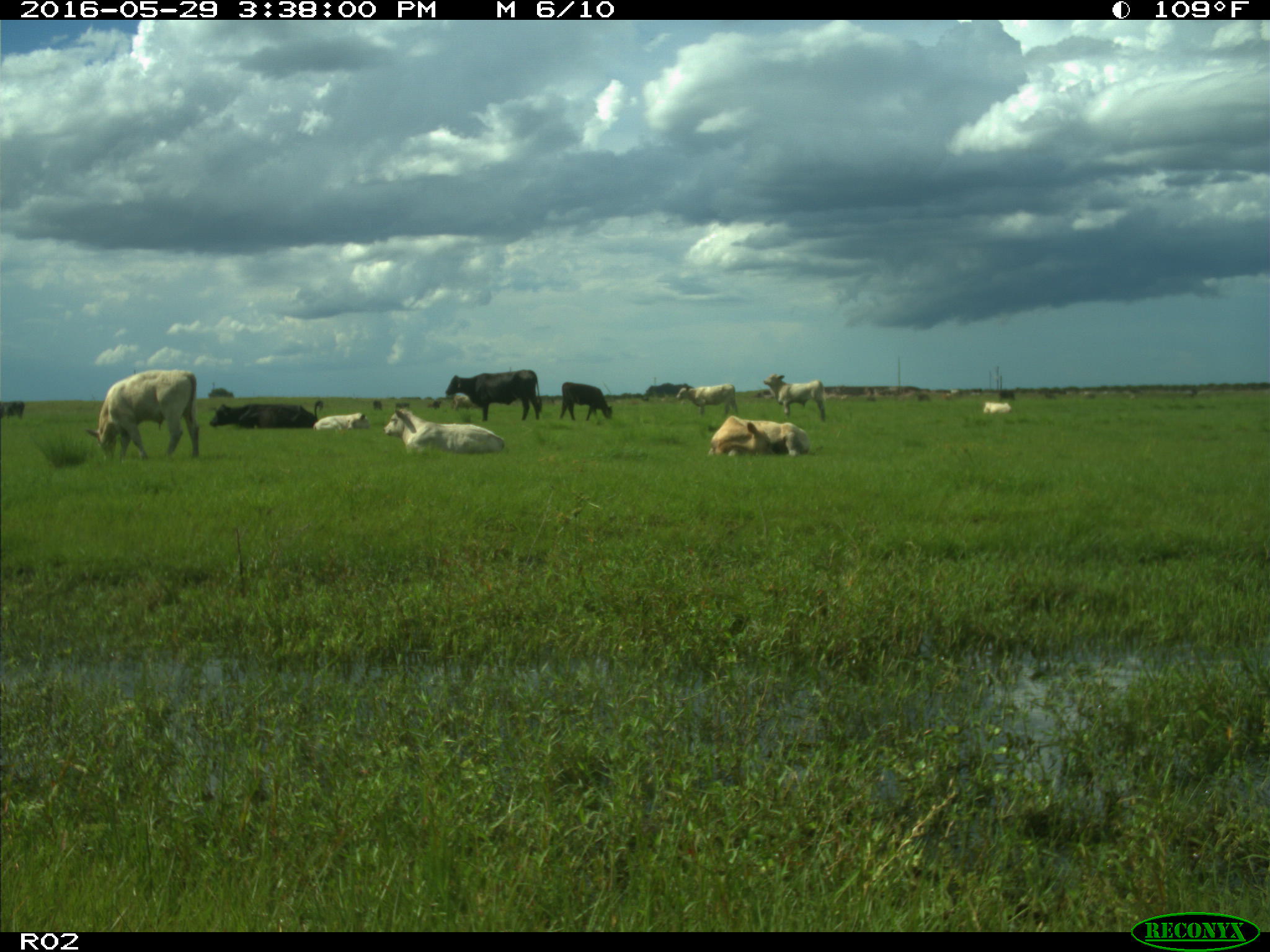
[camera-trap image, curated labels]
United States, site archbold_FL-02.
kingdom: Animalia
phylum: Chordata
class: Mammalia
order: Artiodactyla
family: Bovidae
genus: Bos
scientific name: Bos taurus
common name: domestic cow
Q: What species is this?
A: Bos taurus (domestic cow).